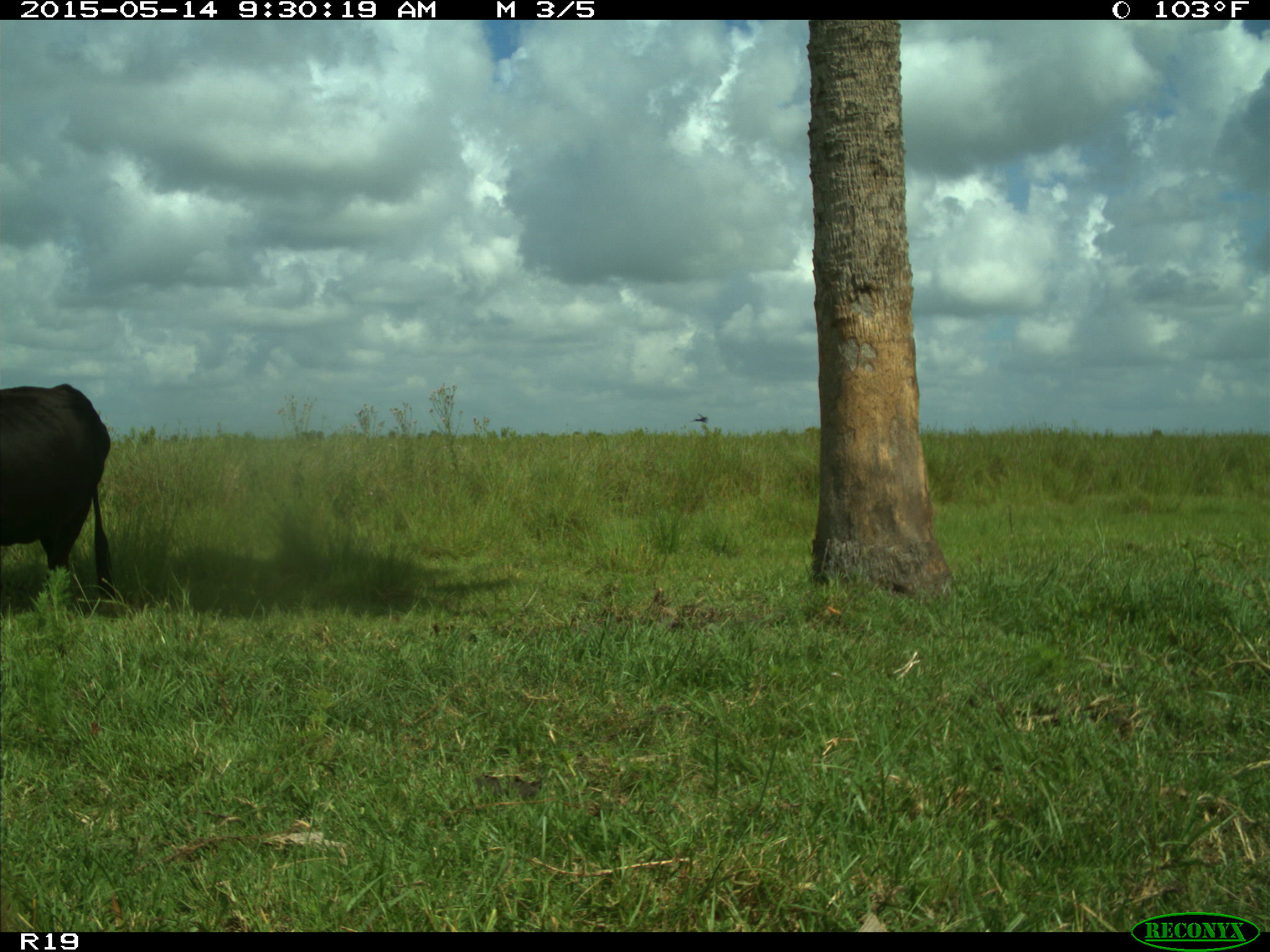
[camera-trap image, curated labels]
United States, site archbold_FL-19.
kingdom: Animalia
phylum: Chordata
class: Mammalia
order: Artiodactyla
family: Bovidae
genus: Bos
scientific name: Bos taurus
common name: domestic cow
Bos taurus (domestic cow).